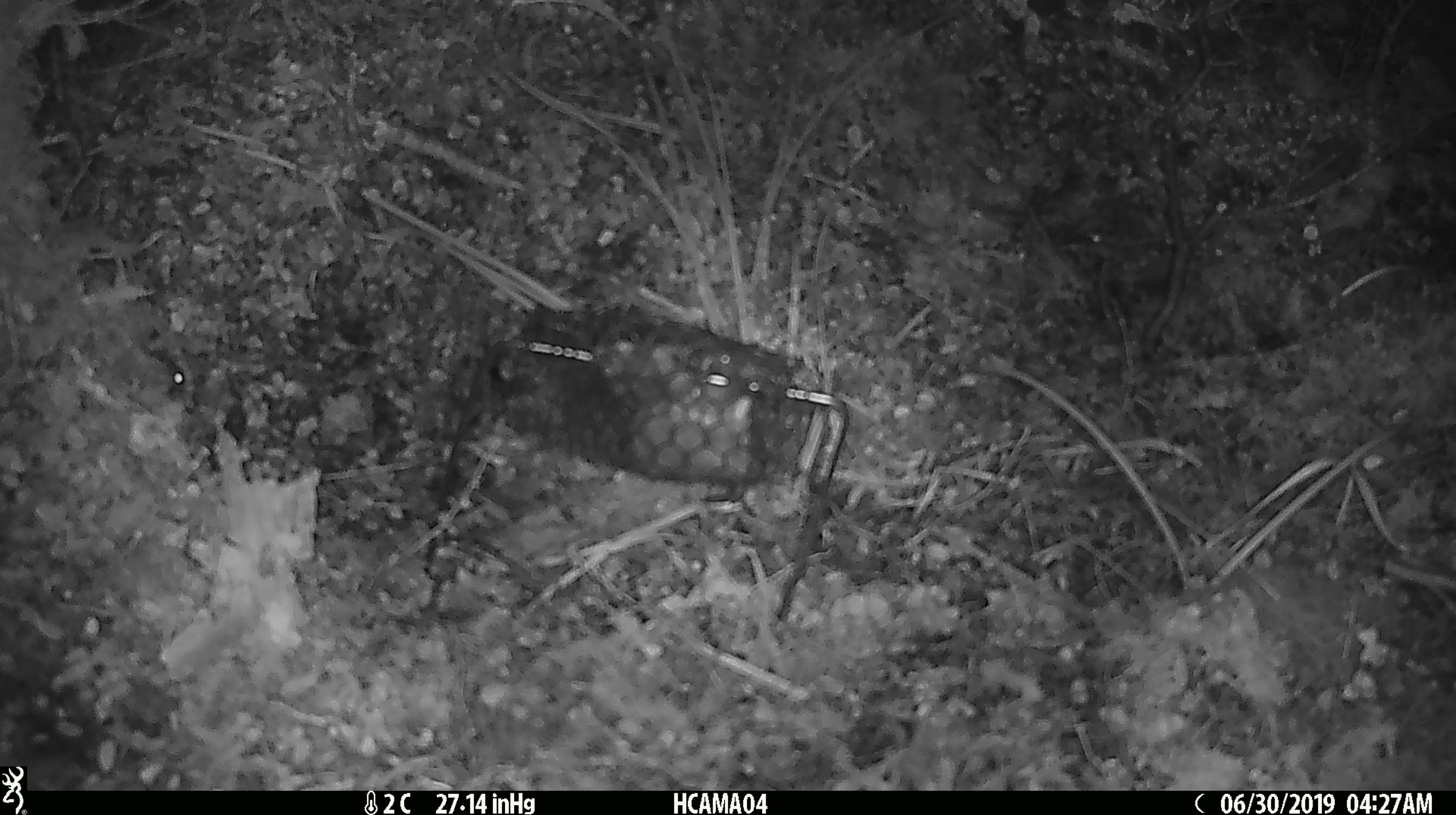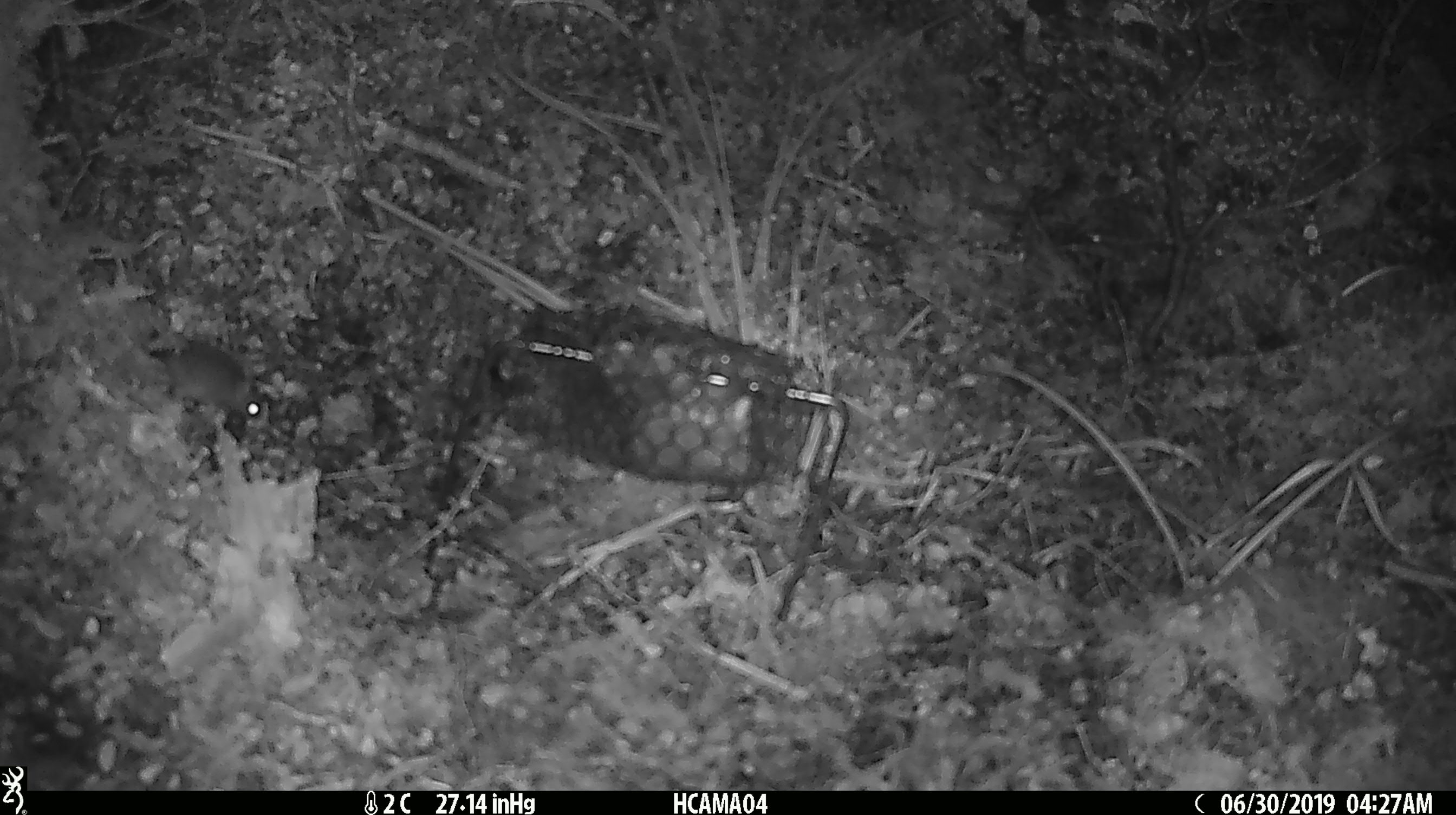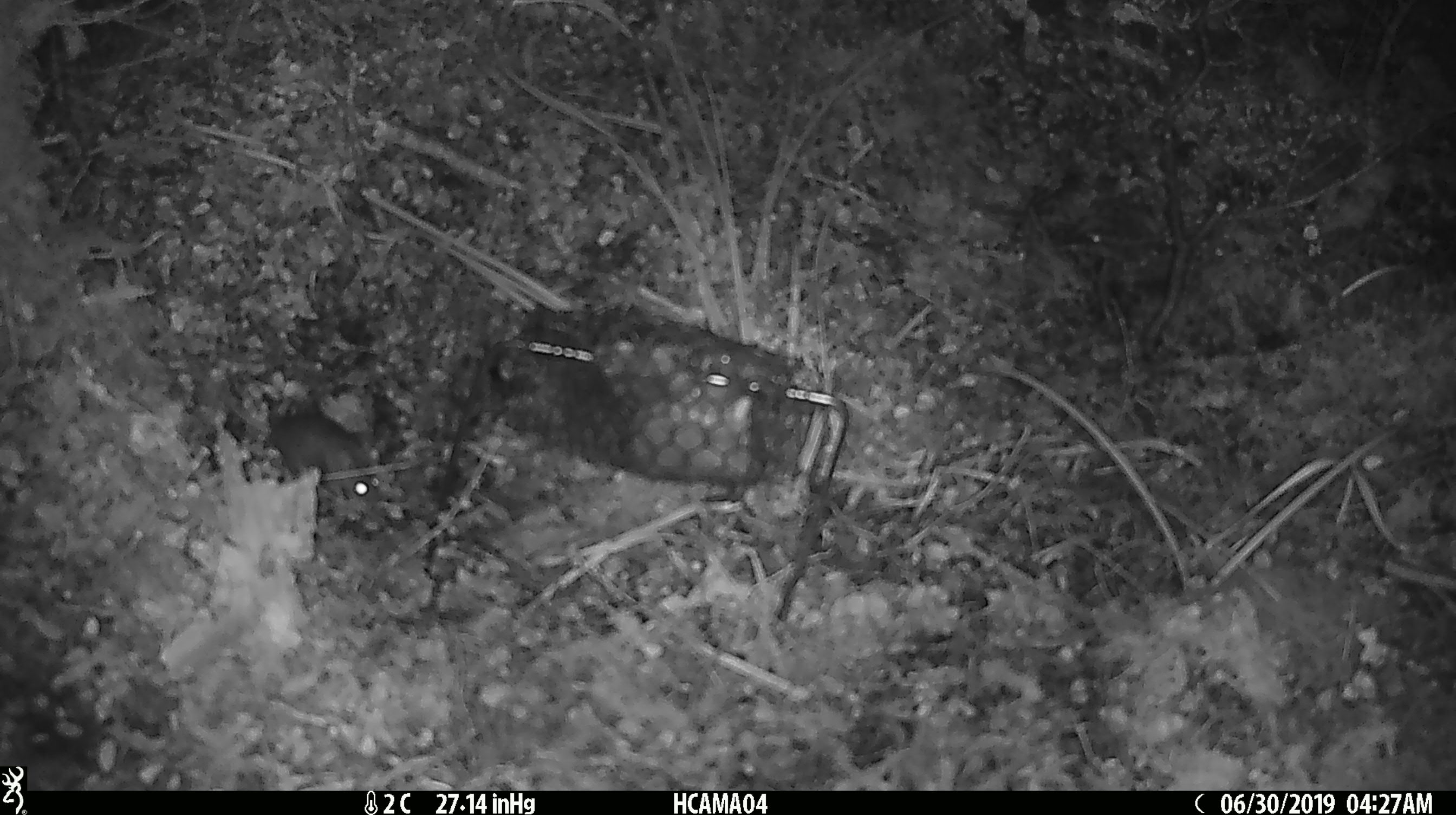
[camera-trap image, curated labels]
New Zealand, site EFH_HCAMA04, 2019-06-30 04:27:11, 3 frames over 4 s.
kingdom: Animalia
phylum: Chordata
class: Mammalia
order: Rodentia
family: Muridae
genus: Mus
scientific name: Mus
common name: mouse